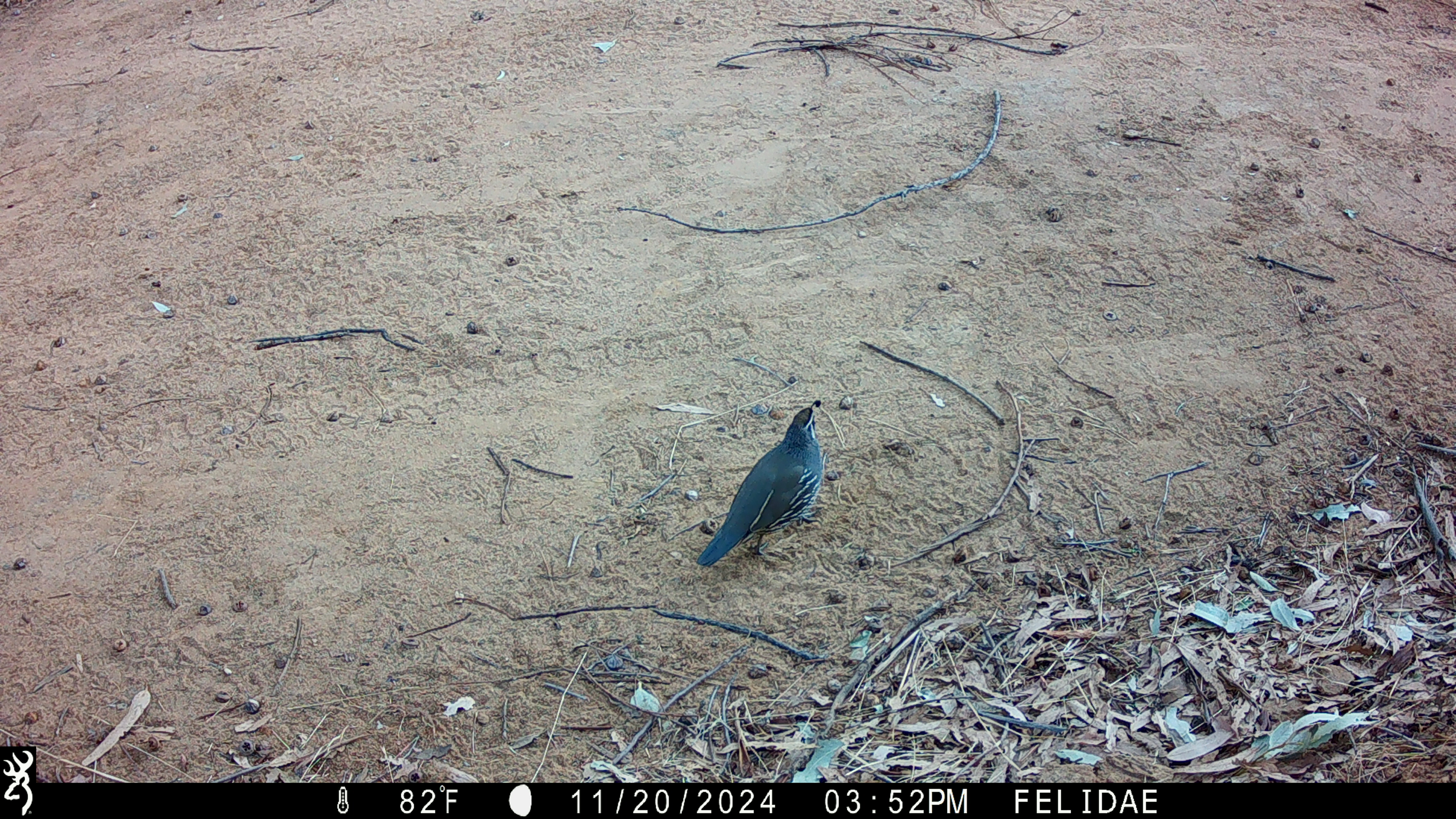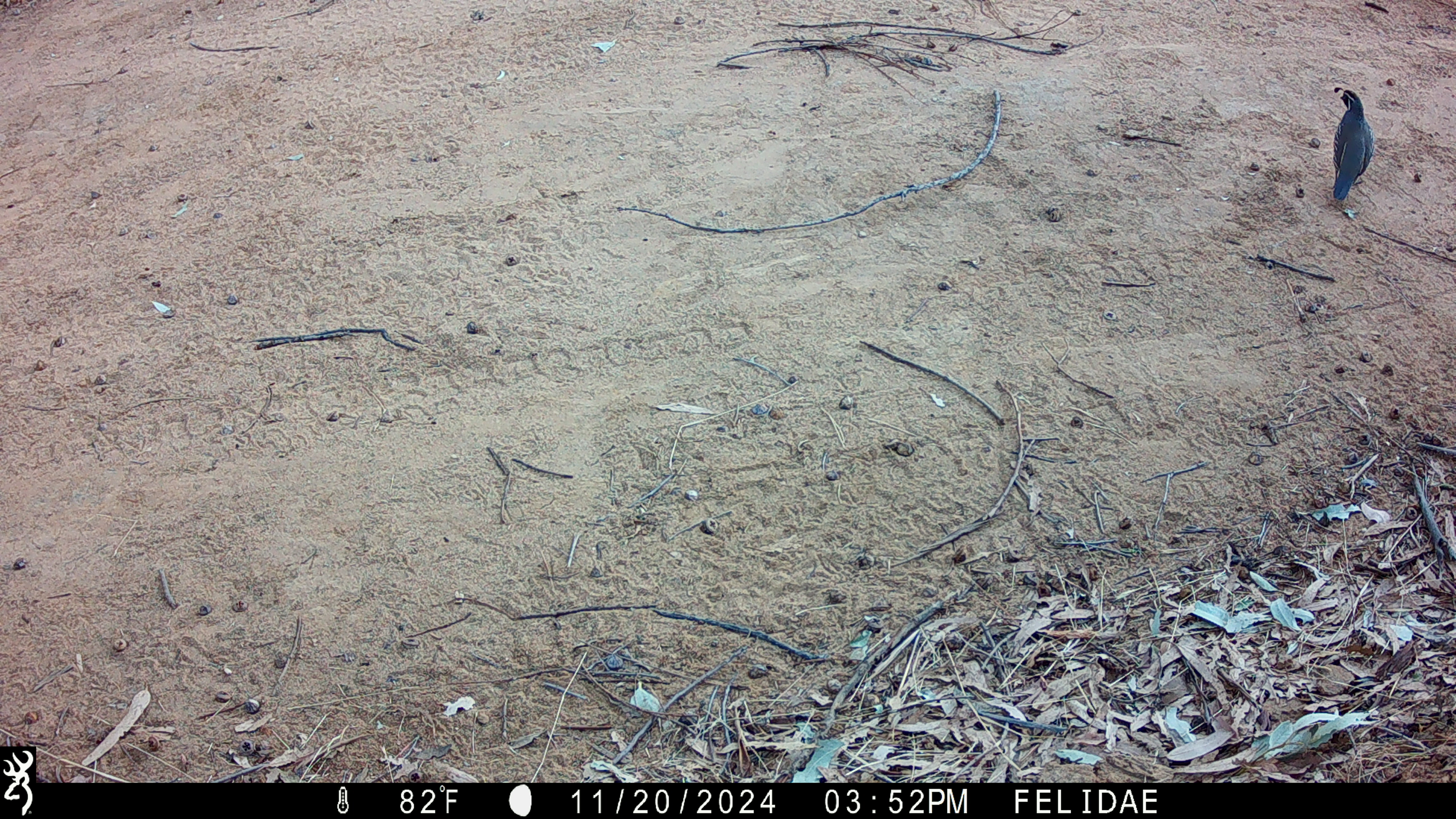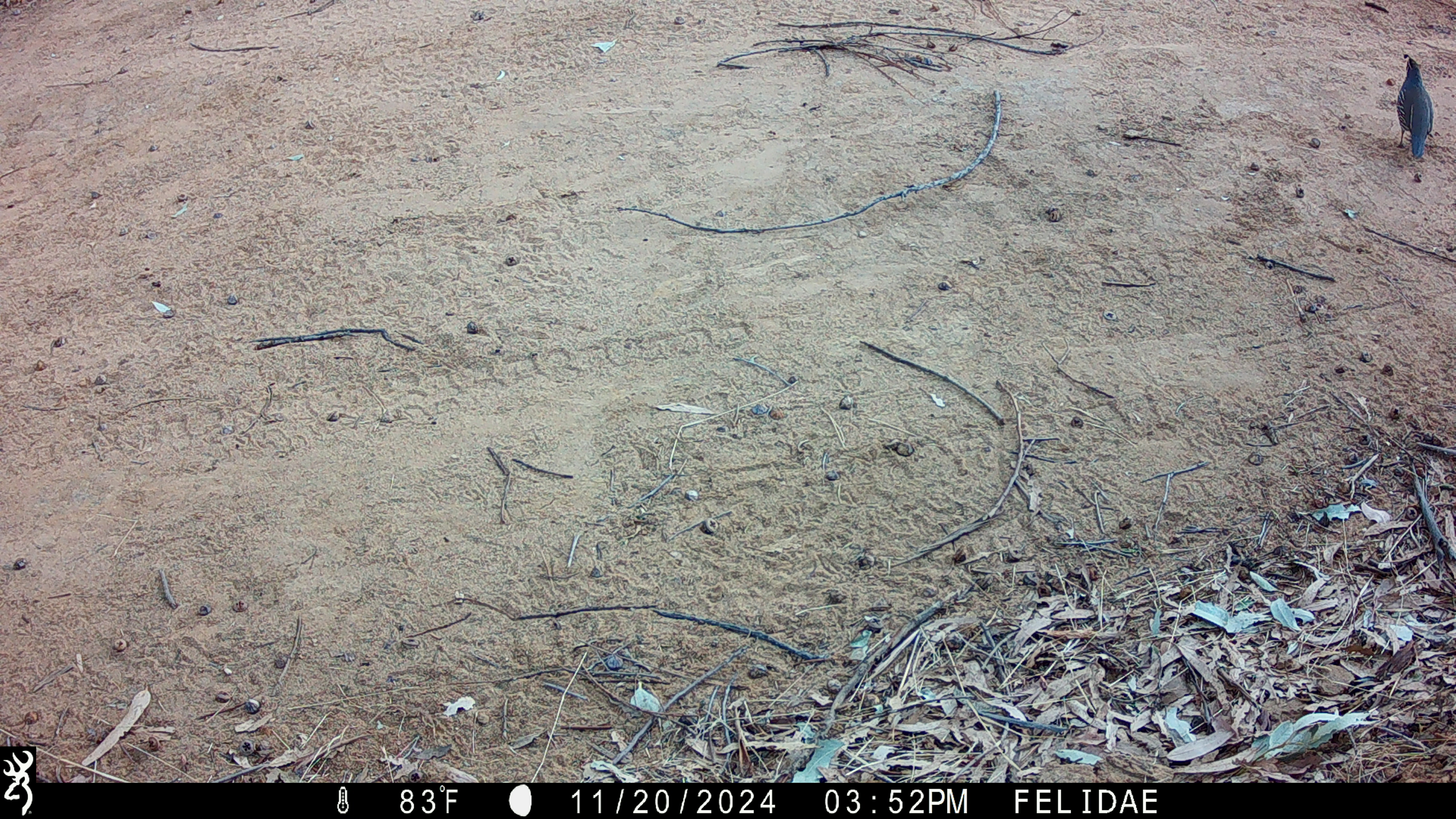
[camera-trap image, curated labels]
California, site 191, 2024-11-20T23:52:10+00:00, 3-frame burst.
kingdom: Animalia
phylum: Chordata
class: Aves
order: Galliformes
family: Odontophoridae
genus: Callipepla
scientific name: Callipepla californica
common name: california quail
California quail (Callipepla californica).